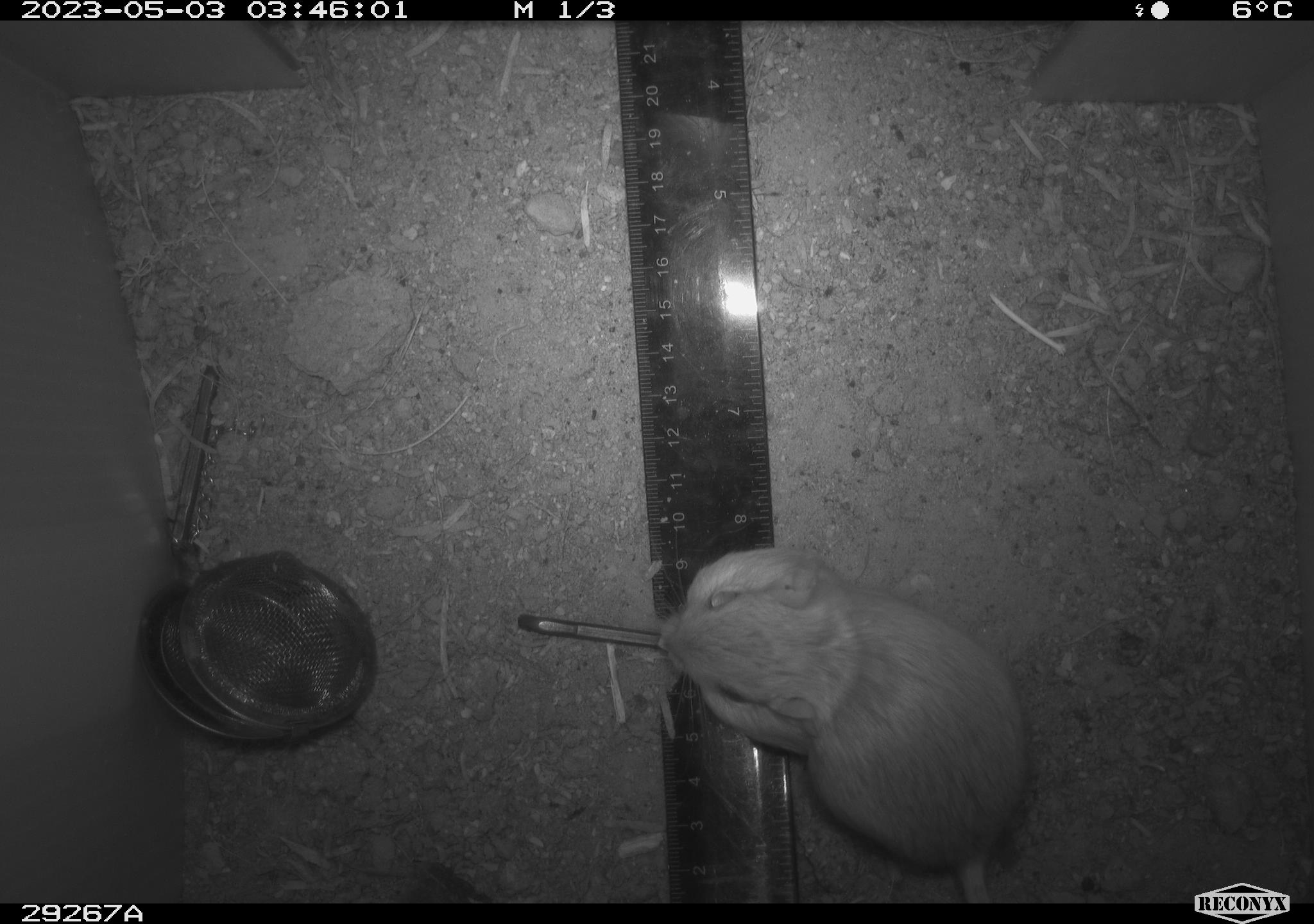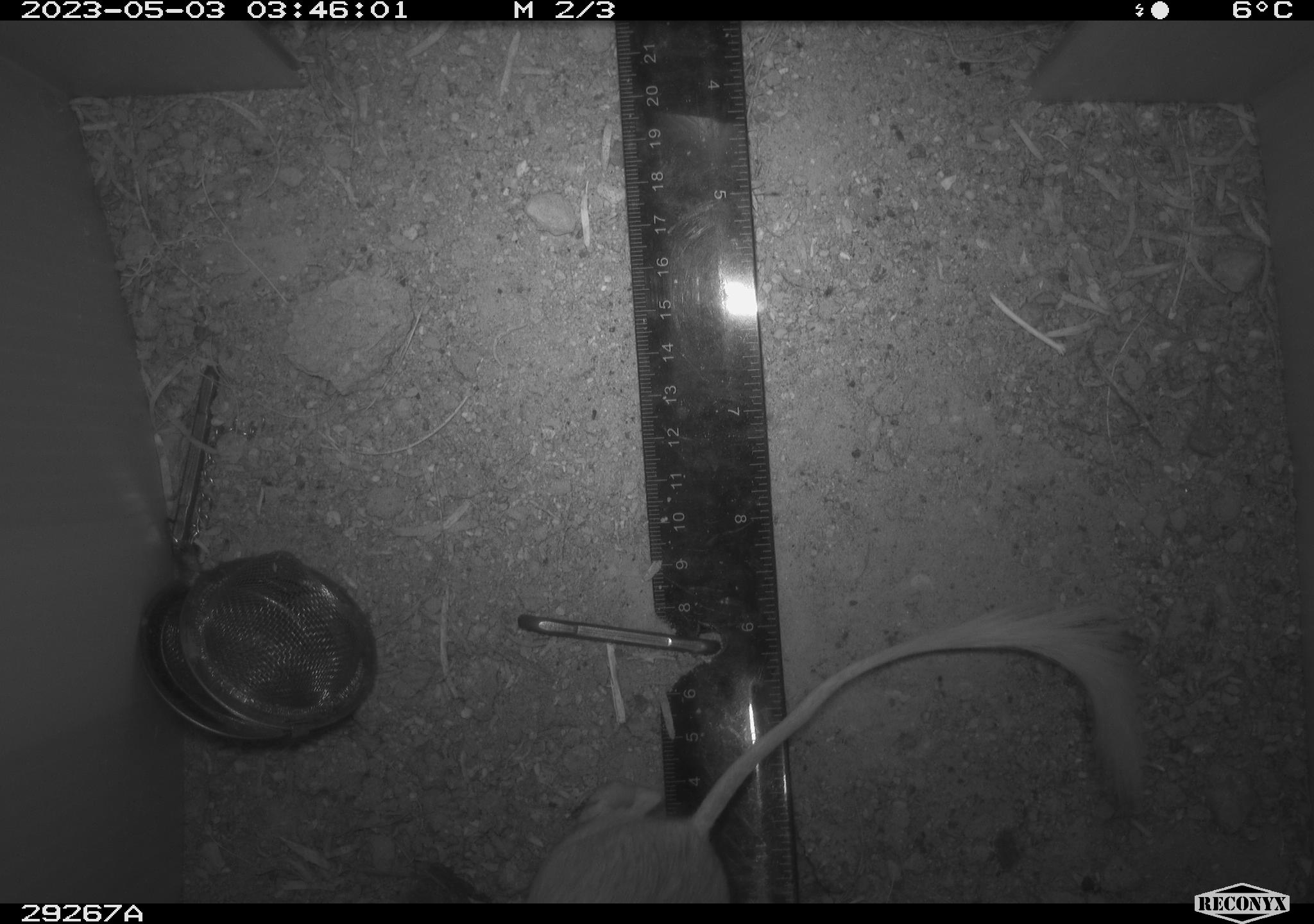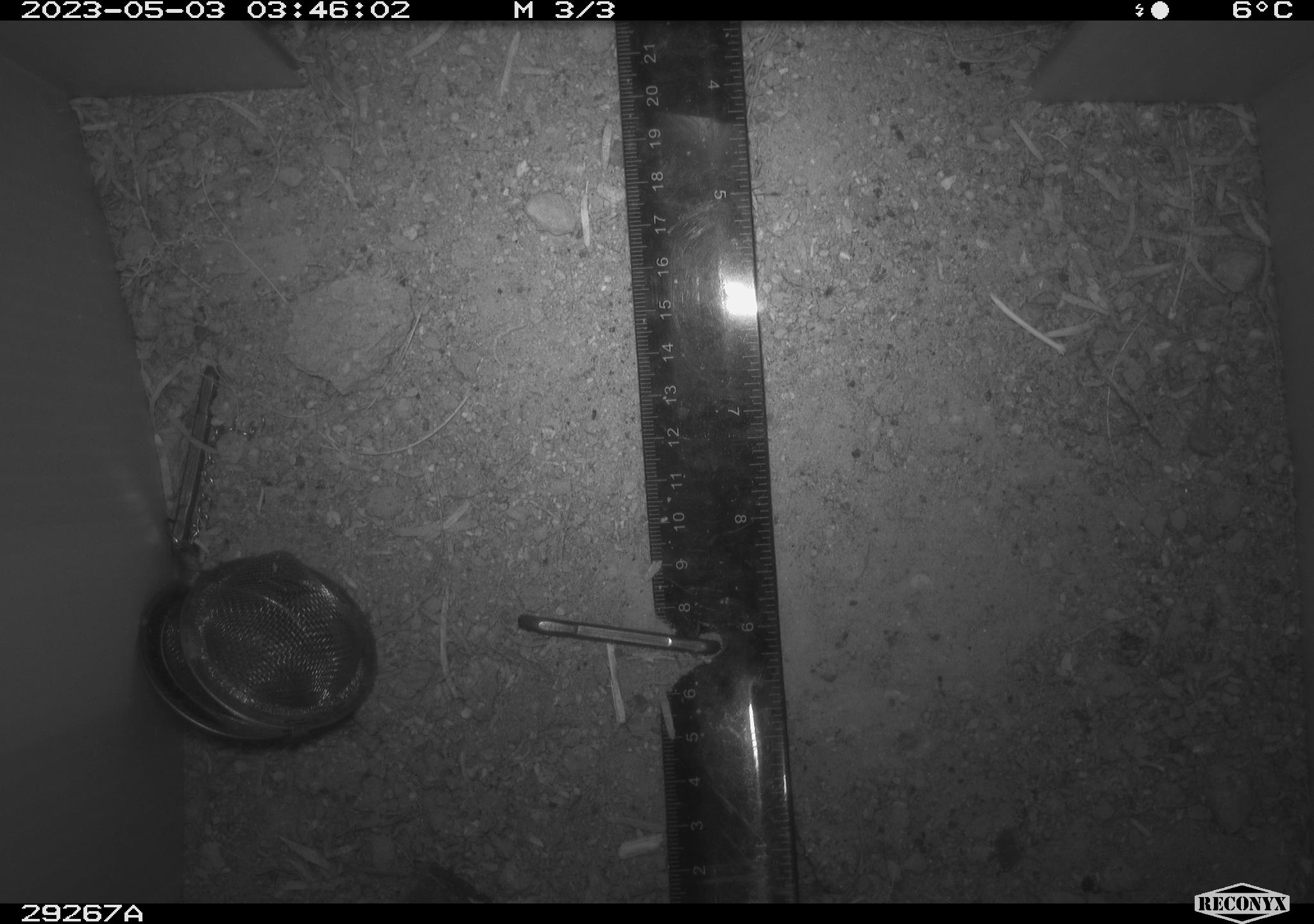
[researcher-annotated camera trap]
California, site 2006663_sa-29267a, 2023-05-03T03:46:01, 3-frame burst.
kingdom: Animalia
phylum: Chordata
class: Mammalia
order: Rodentia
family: Heteromyidae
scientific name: Heteromyidae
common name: kangaroo rats and pocket mice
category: heteromyidae family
Heteromyidae family (kangaroo rats and pocket mice) (Heteromyidae).